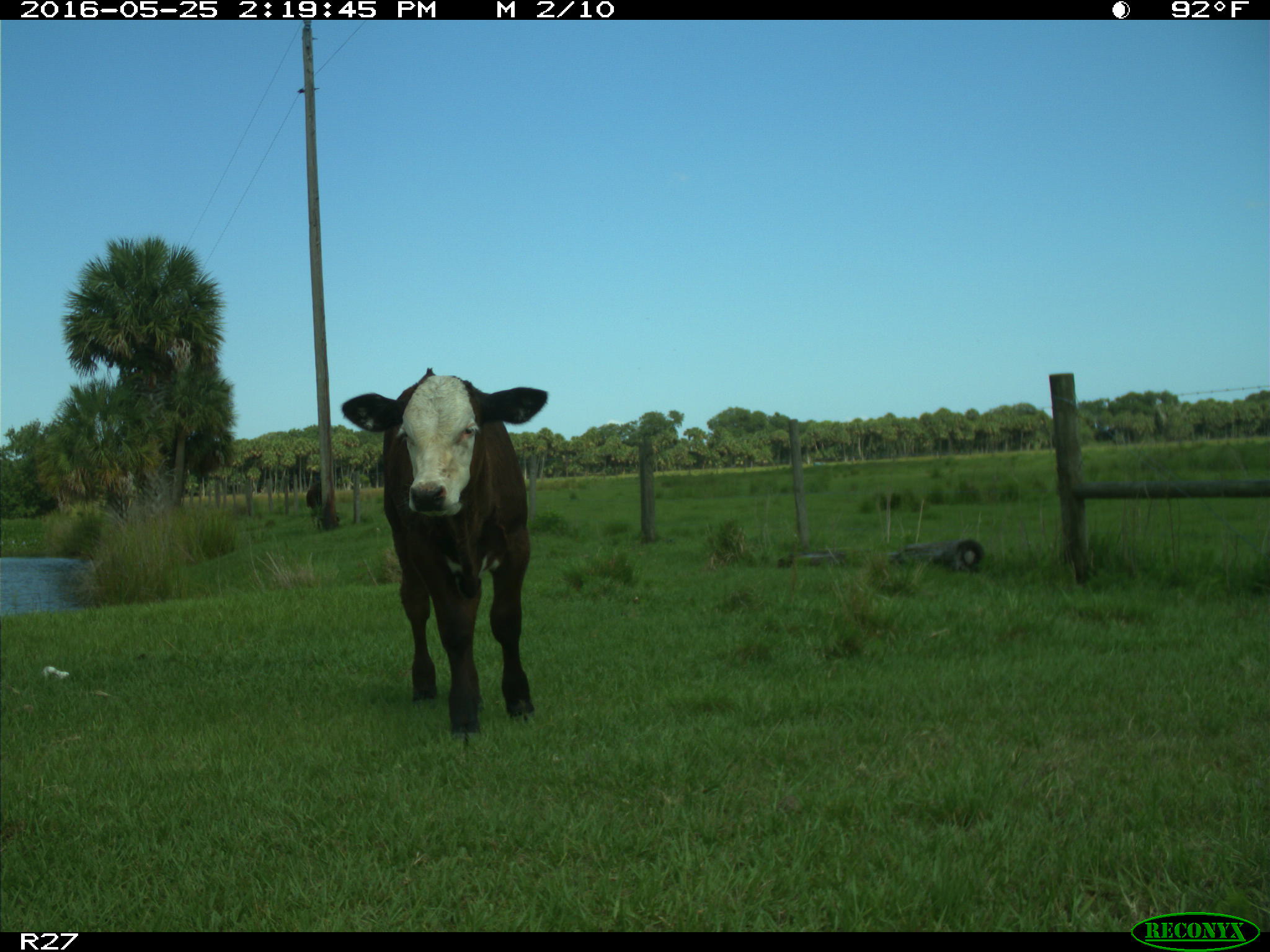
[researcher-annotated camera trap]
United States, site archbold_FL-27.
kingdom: Animalia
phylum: Chordata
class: Mammalia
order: Artiodactyla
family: Bovidae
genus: Bos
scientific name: Bos taurus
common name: domestic cow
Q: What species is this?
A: Bos taurus (domestic cow).